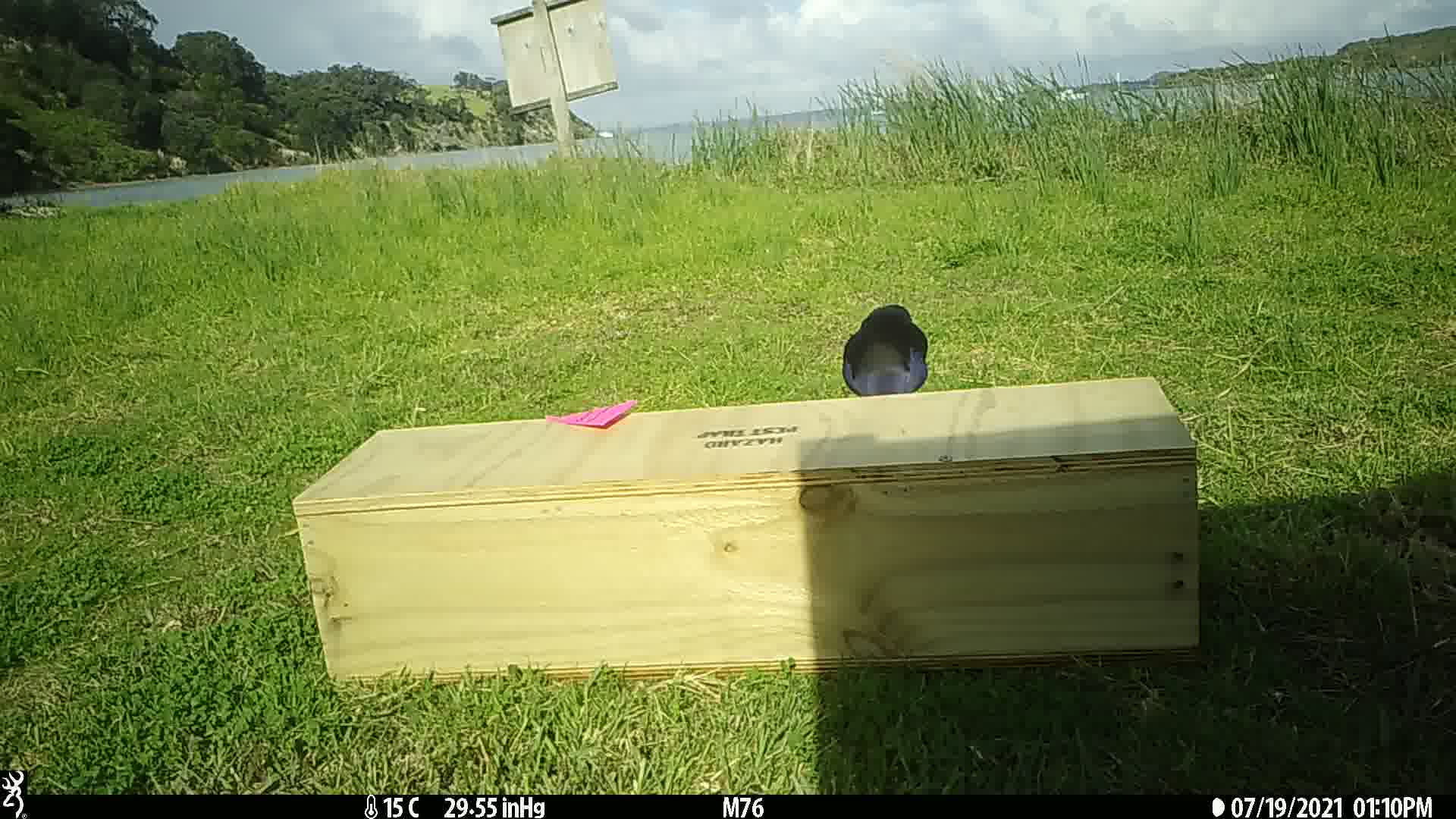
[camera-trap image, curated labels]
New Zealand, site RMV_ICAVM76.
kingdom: Animalia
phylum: Chordata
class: Aves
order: Gruiformes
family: Rallidae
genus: Porphyrio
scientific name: Porphyrio melanotus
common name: australasian swamphen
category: pukeko